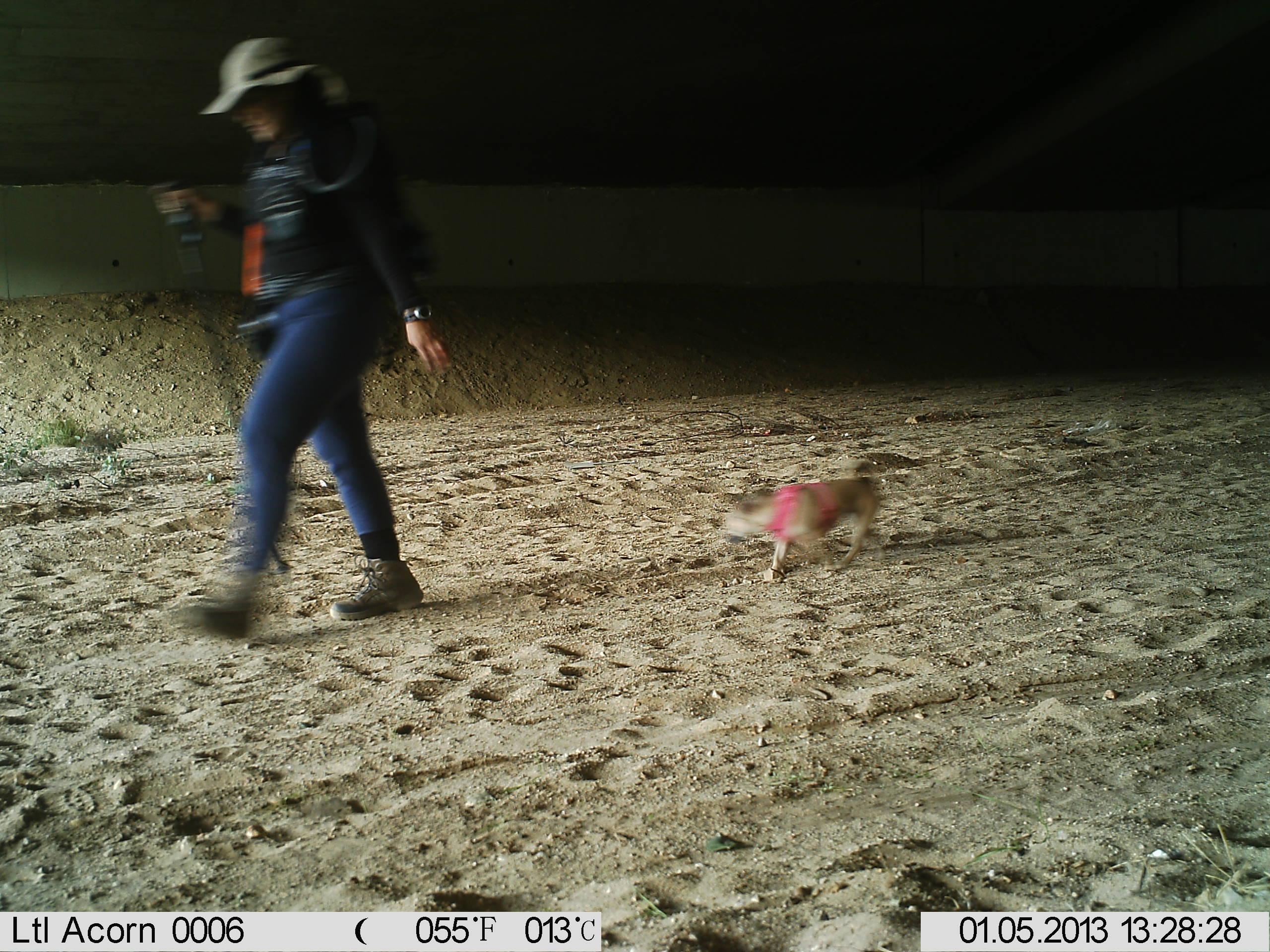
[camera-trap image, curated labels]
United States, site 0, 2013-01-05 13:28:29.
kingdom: Animalia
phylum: Chordata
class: Mammalia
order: Carnivora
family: Canidae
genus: Canis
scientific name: Canis familiaris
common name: domestic dog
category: dog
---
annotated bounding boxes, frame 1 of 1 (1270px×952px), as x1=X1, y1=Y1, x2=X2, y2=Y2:
dog: x1=703, y1=446, x2=903, y2=603